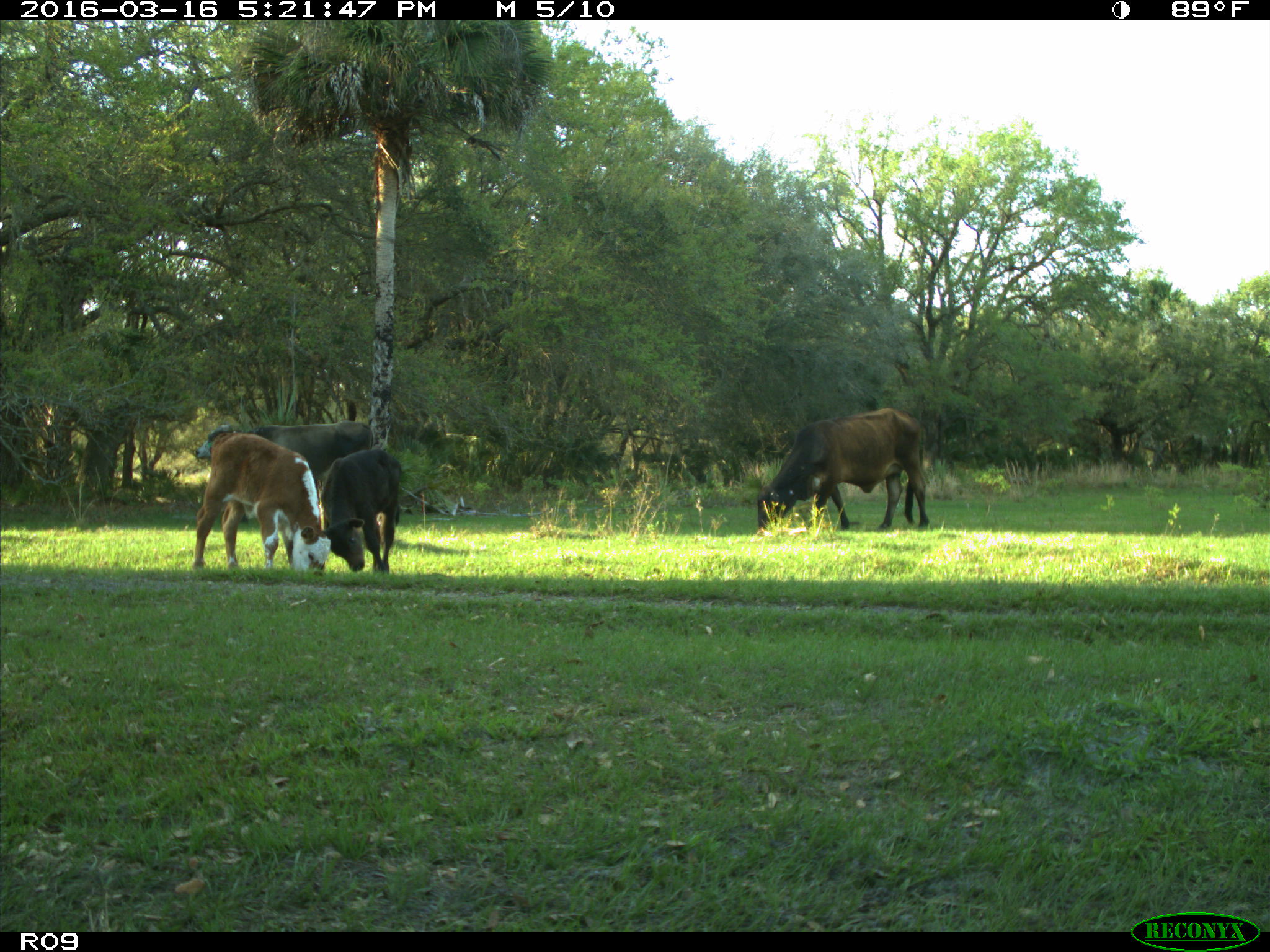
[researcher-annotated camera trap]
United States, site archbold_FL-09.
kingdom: Animalia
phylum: Chordata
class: Mammalia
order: Artiodactyla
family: Bovidae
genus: Bos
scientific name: Bos taurus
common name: domestic cow